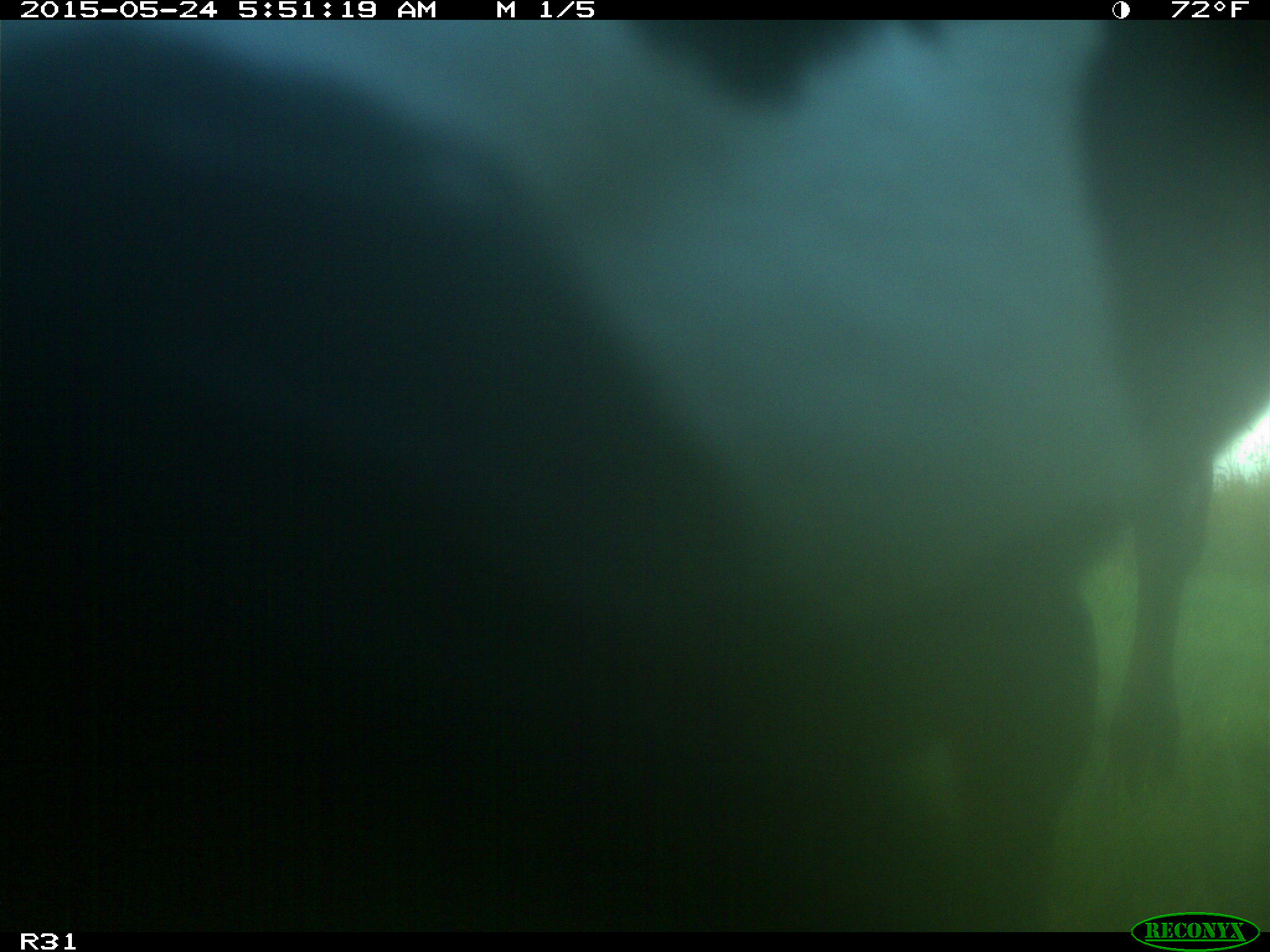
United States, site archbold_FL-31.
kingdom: Animalia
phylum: Chordata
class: Mammalia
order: Artiodactyla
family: Bovidae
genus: Bos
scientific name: Bos taurus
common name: domestic cow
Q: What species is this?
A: Bos taurus (domestic cow).